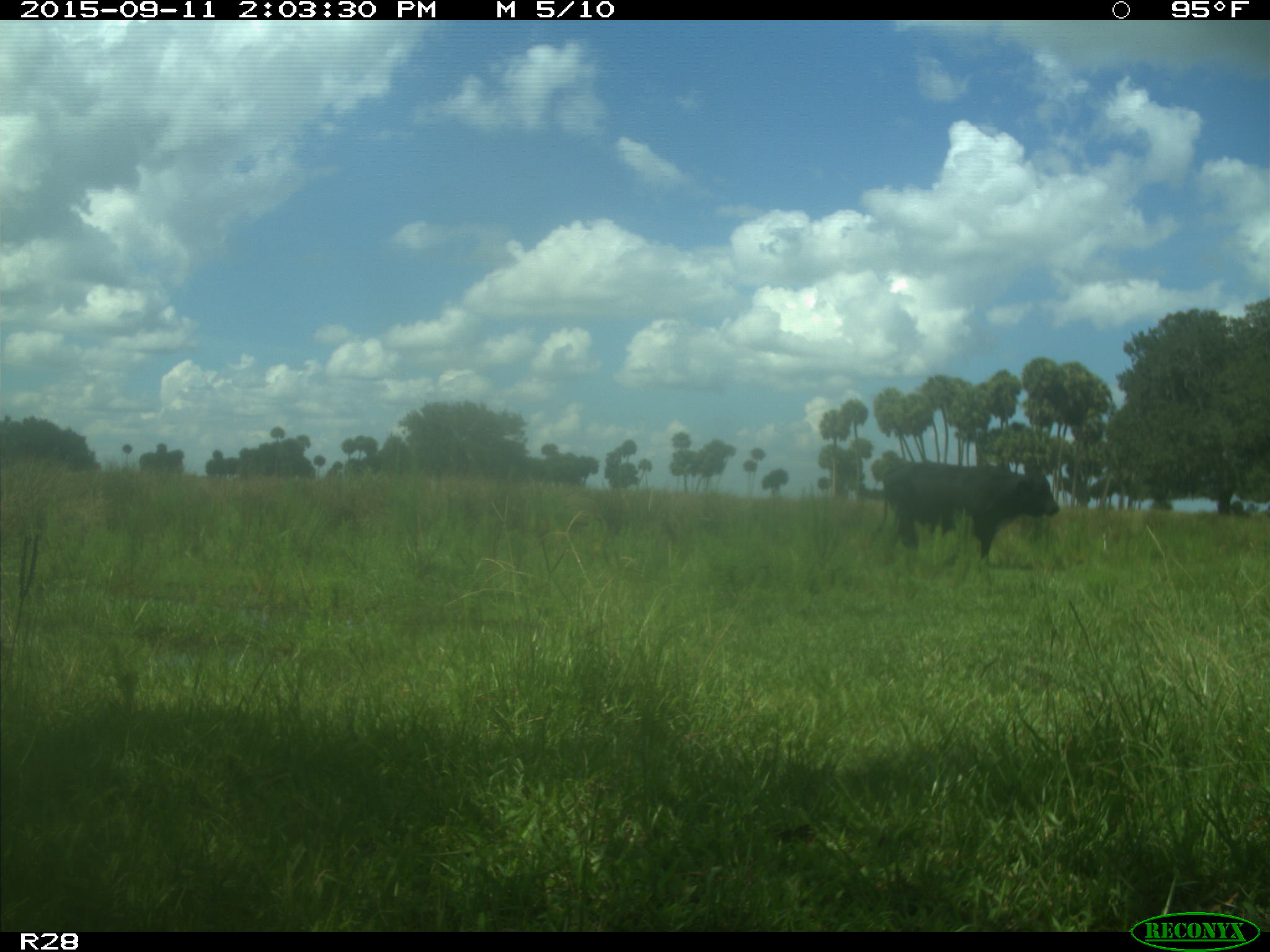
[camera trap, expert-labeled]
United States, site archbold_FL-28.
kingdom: Animalia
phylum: Chordata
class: Mammalia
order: Artiodactyla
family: Bovidae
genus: Bos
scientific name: Bos taurus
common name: domestic cow